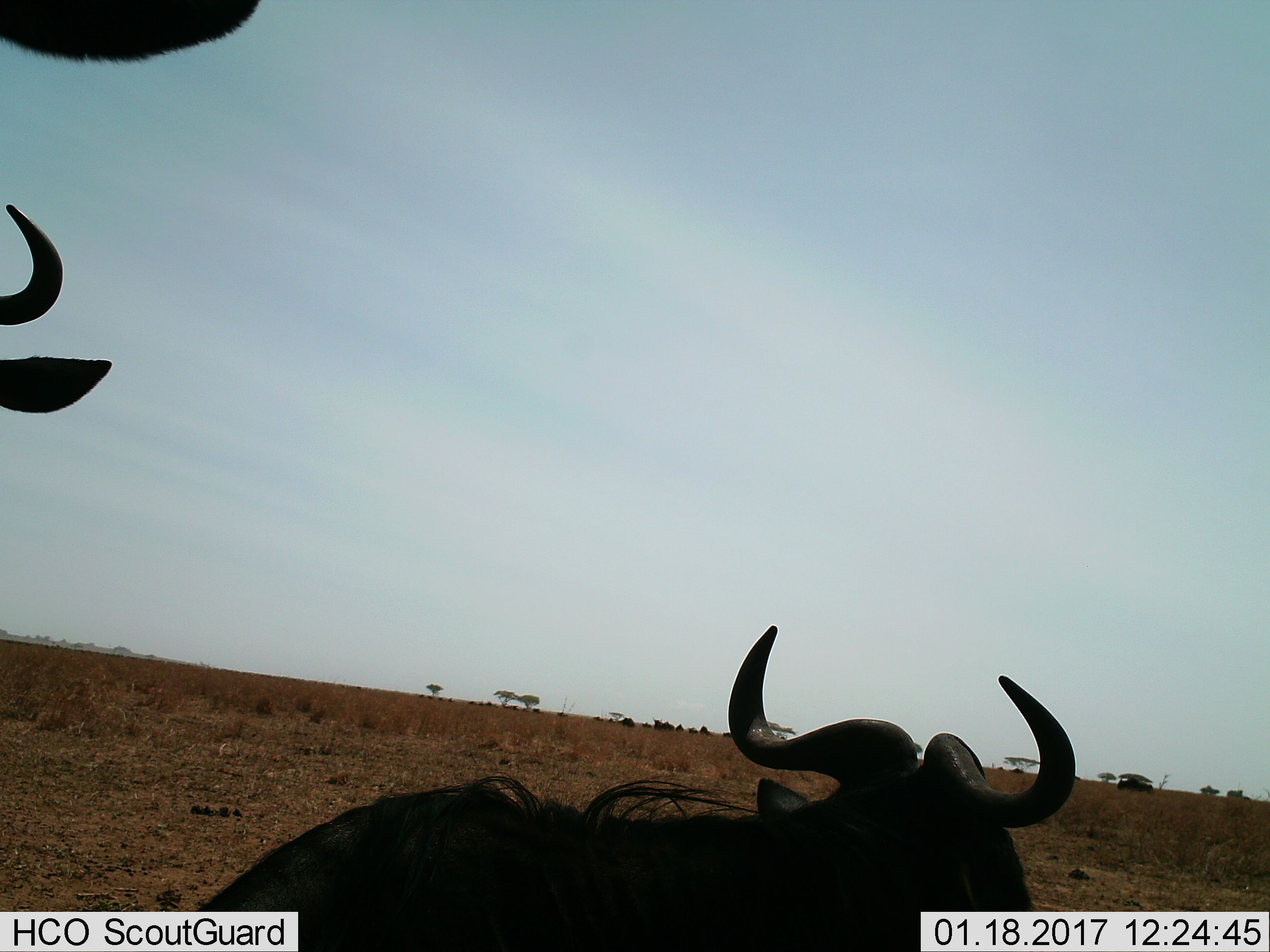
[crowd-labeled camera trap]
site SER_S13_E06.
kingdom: Animalia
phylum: Chordata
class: Mammalia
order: Artiodactyla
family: Bovidae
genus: Connochaetes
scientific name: Connochaetes taurinus taurinus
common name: blue wildebeest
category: wildebeestblue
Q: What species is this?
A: Wildebeestblue (blue wildebeest) (Connochaetes taurinus taurinus).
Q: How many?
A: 2.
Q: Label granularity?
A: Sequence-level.